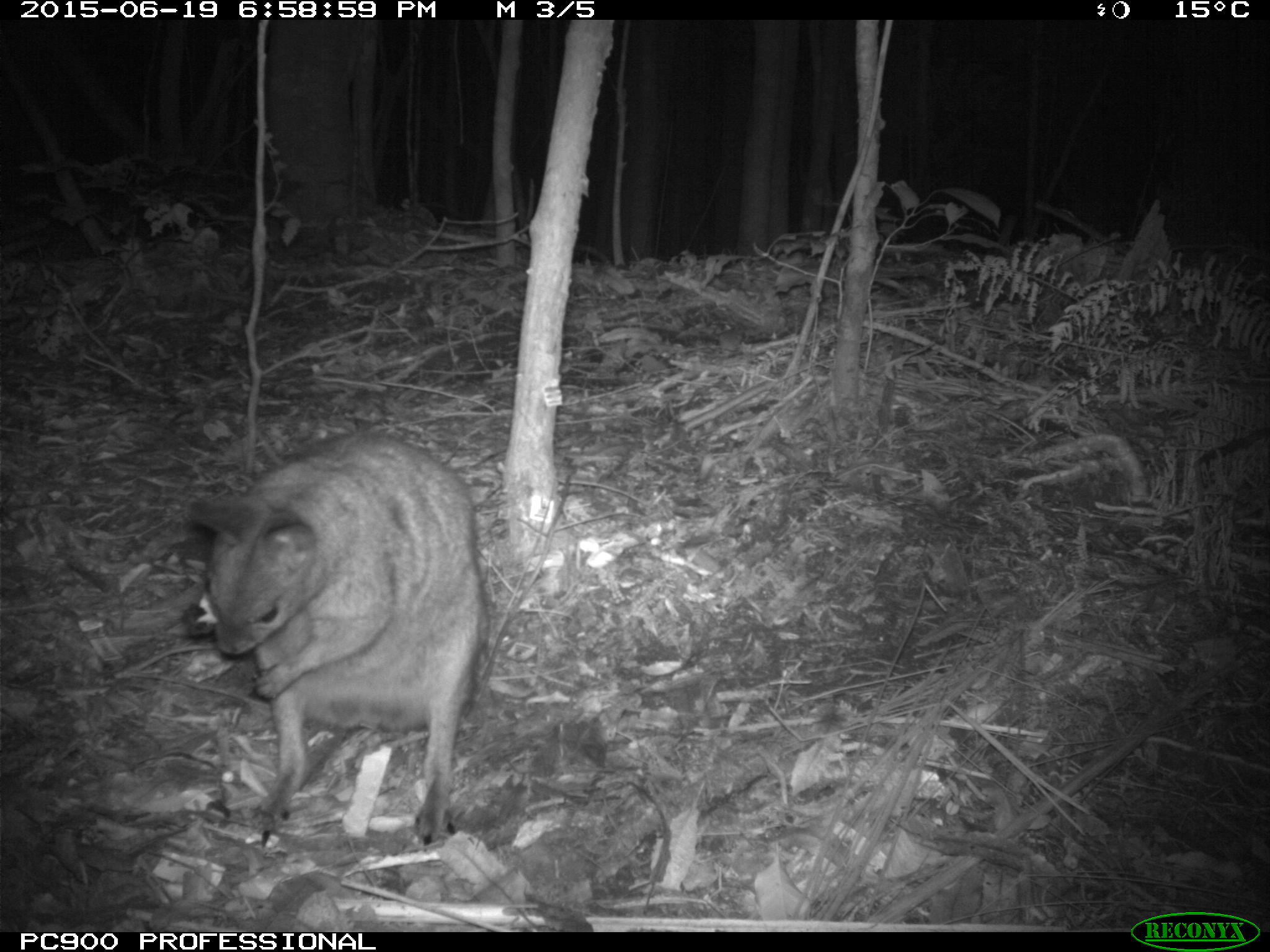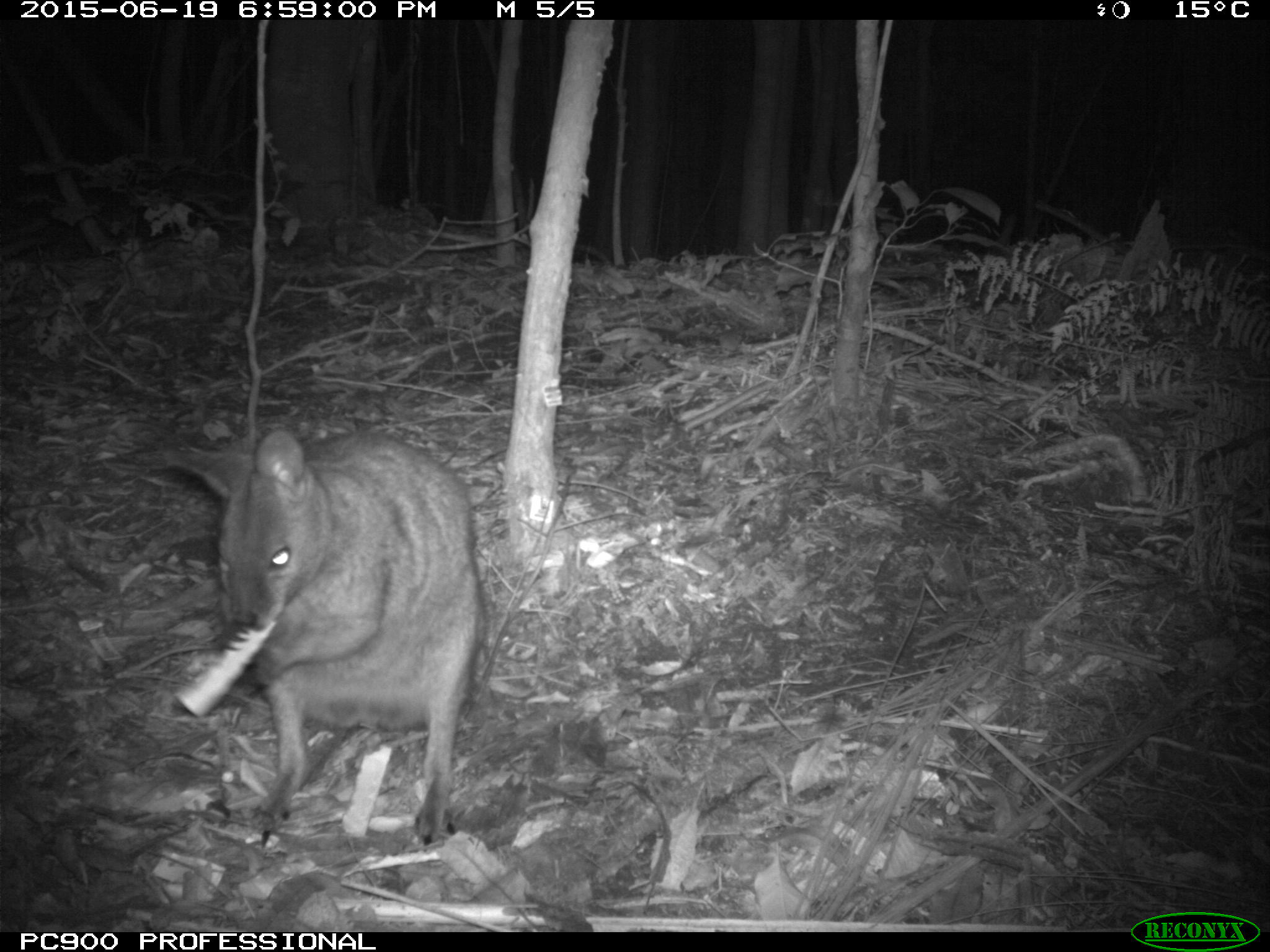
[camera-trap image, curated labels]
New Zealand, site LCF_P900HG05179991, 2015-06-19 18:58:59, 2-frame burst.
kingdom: Animalia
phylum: Chordata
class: Mammalia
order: Diprotodontia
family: Macropodidae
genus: Notamacropus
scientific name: Notamacropus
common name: wallaby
Wallaby (Notamacropus).